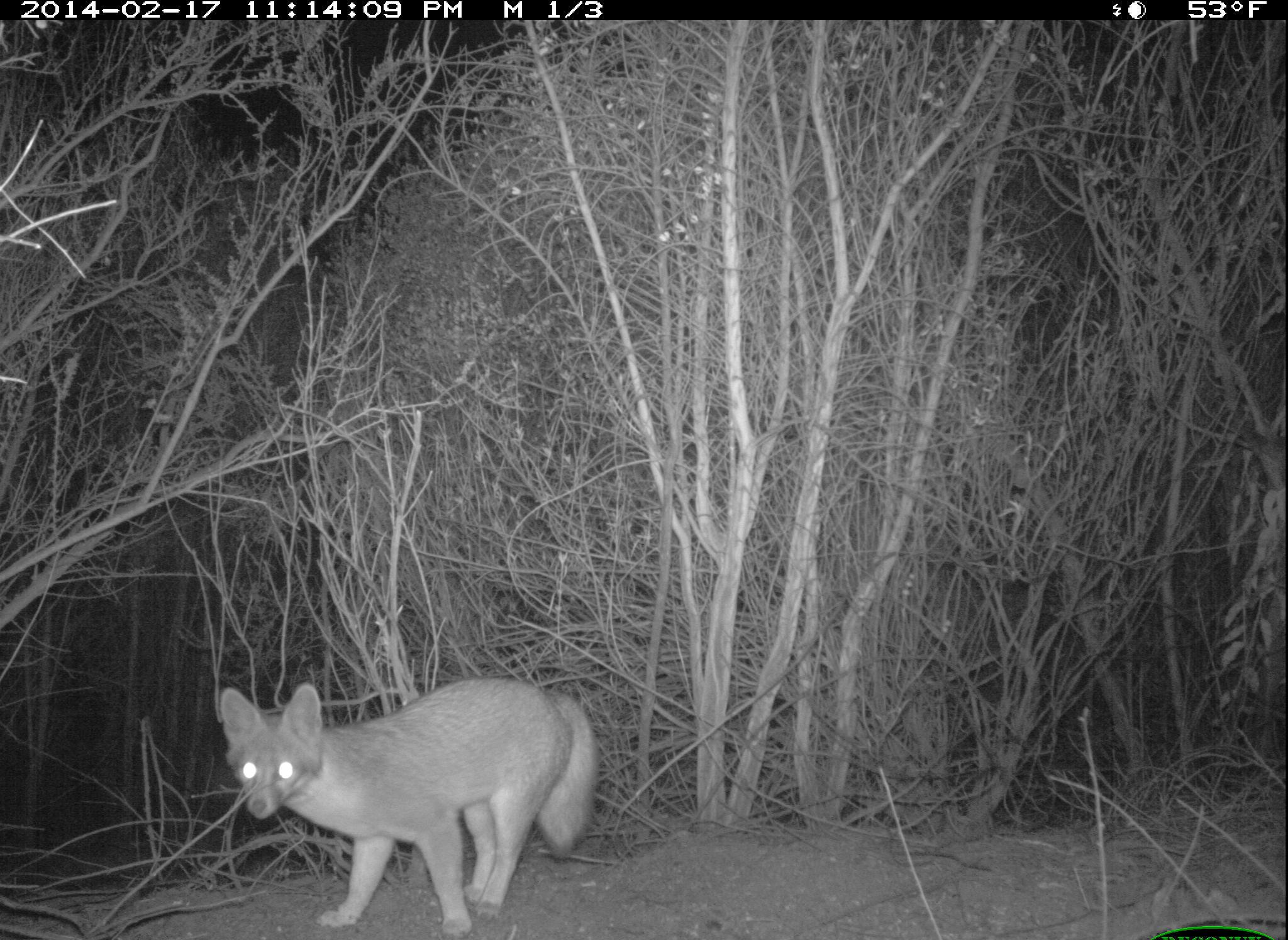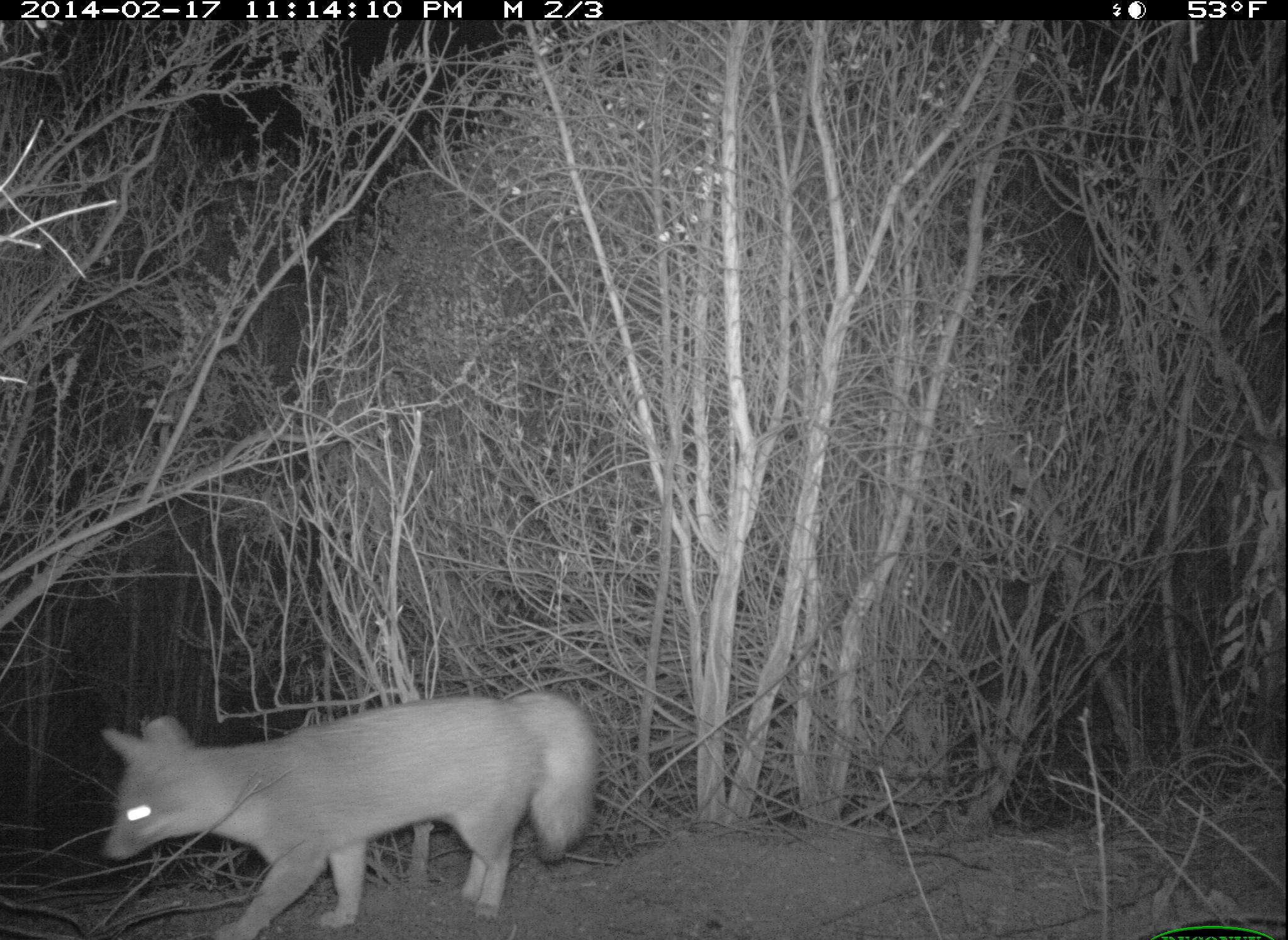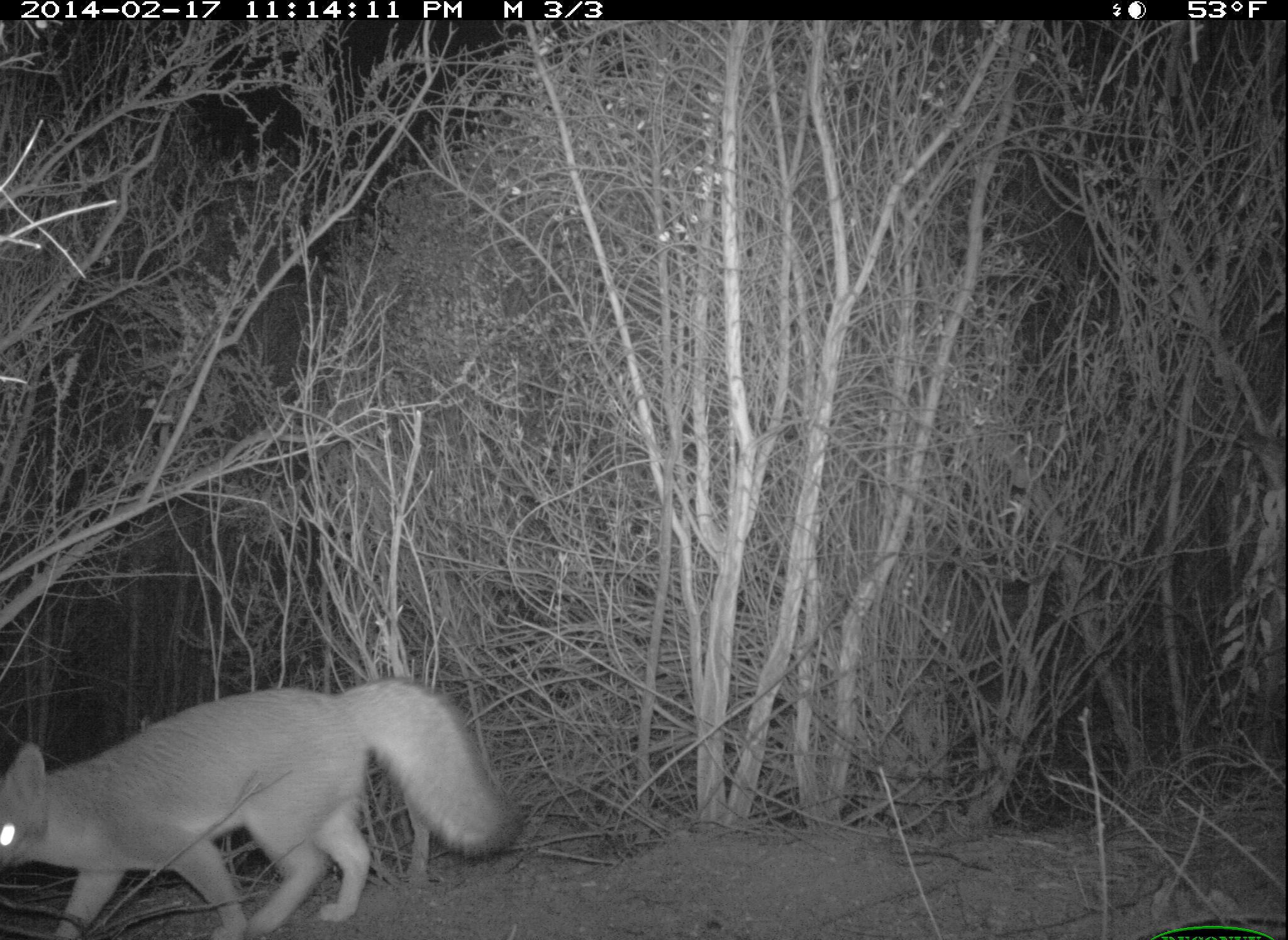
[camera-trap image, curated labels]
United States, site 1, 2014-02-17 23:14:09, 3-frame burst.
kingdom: Animalia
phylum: Chordata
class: Mammalia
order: Carnivora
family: Canidae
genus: Urocyon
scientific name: Urocyon cinereoargenteus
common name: gray fox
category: fox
Fox (gray fox) (Urocyon cinereoargenteus).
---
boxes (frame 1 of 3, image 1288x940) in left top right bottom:
fox: 216 674 601 938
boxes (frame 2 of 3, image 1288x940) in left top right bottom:
fox: 101 691 600 940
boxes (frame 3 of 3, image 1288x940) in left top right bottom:
fox: 0 677 515 939